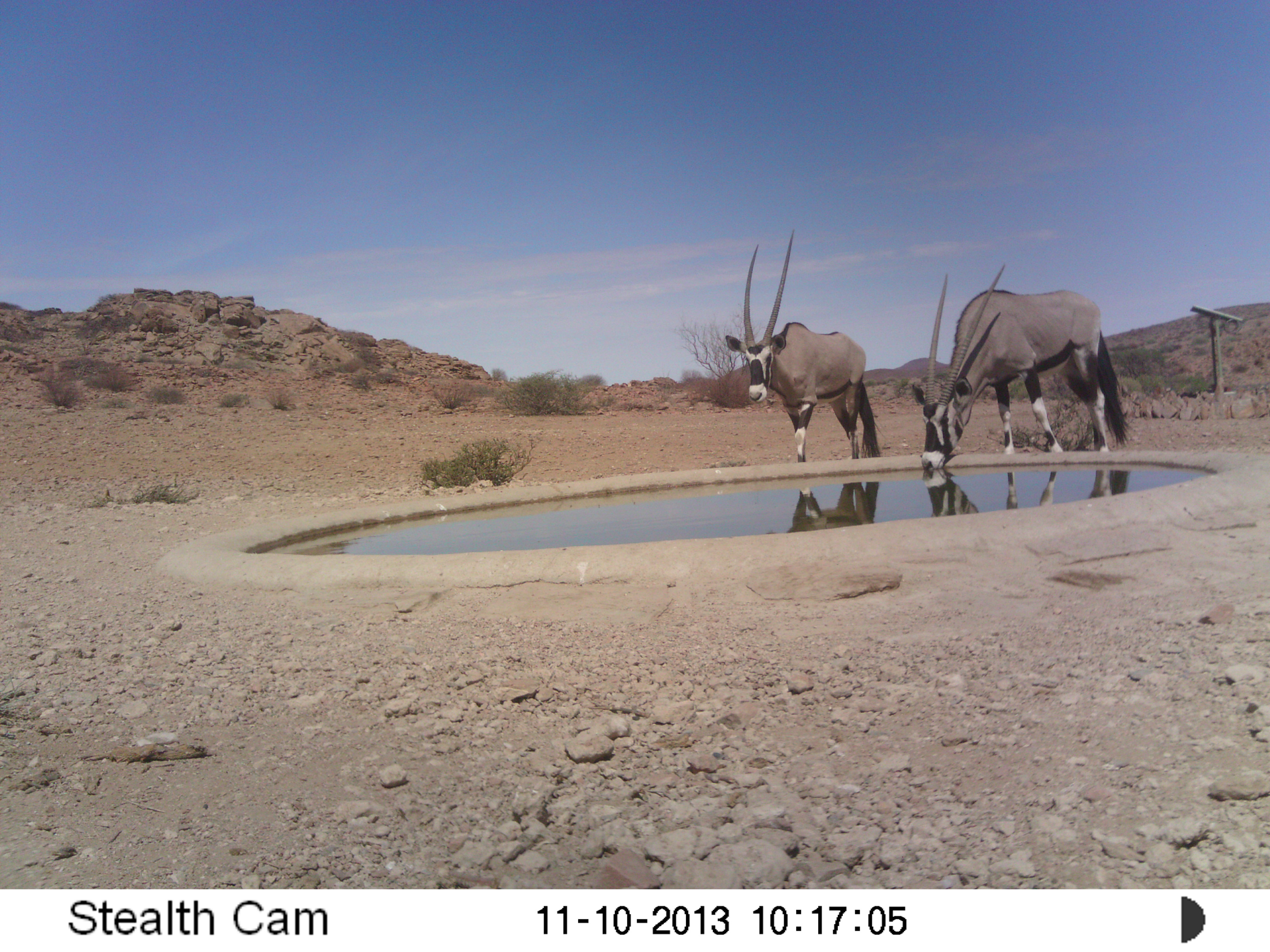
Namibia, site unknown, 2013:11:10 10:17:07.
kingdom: Animalia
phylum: Chordata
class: Mammalia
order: Artiodactyla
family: Bovidae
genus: Oryx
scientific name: Oryx gazella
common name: gemsbok